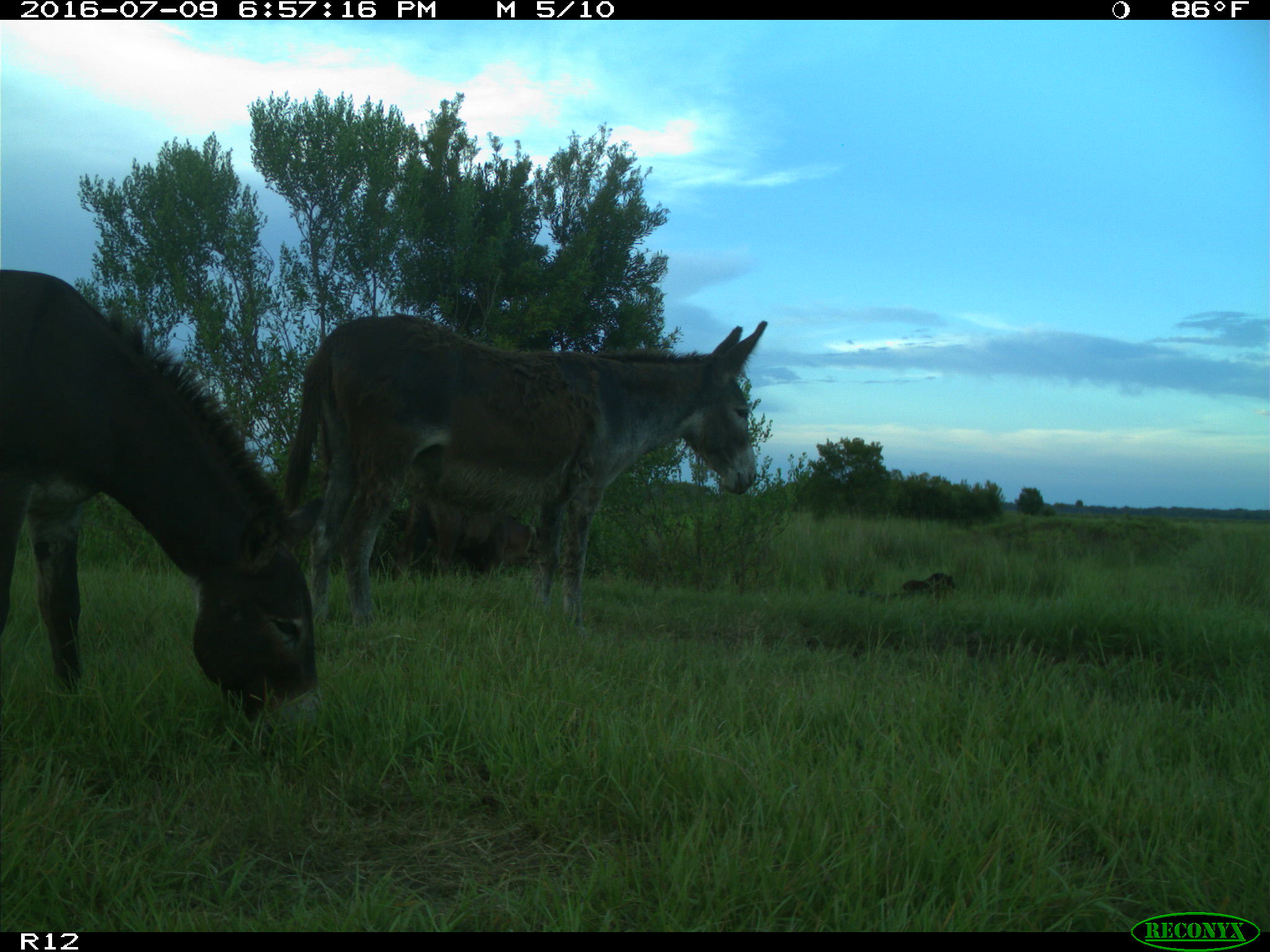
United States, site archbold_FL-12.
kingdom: Animalia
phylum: Chordata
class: Mammalia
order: Artiodactyla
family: Bovidae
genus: Bos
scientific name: Bos taurus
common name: domestic cow